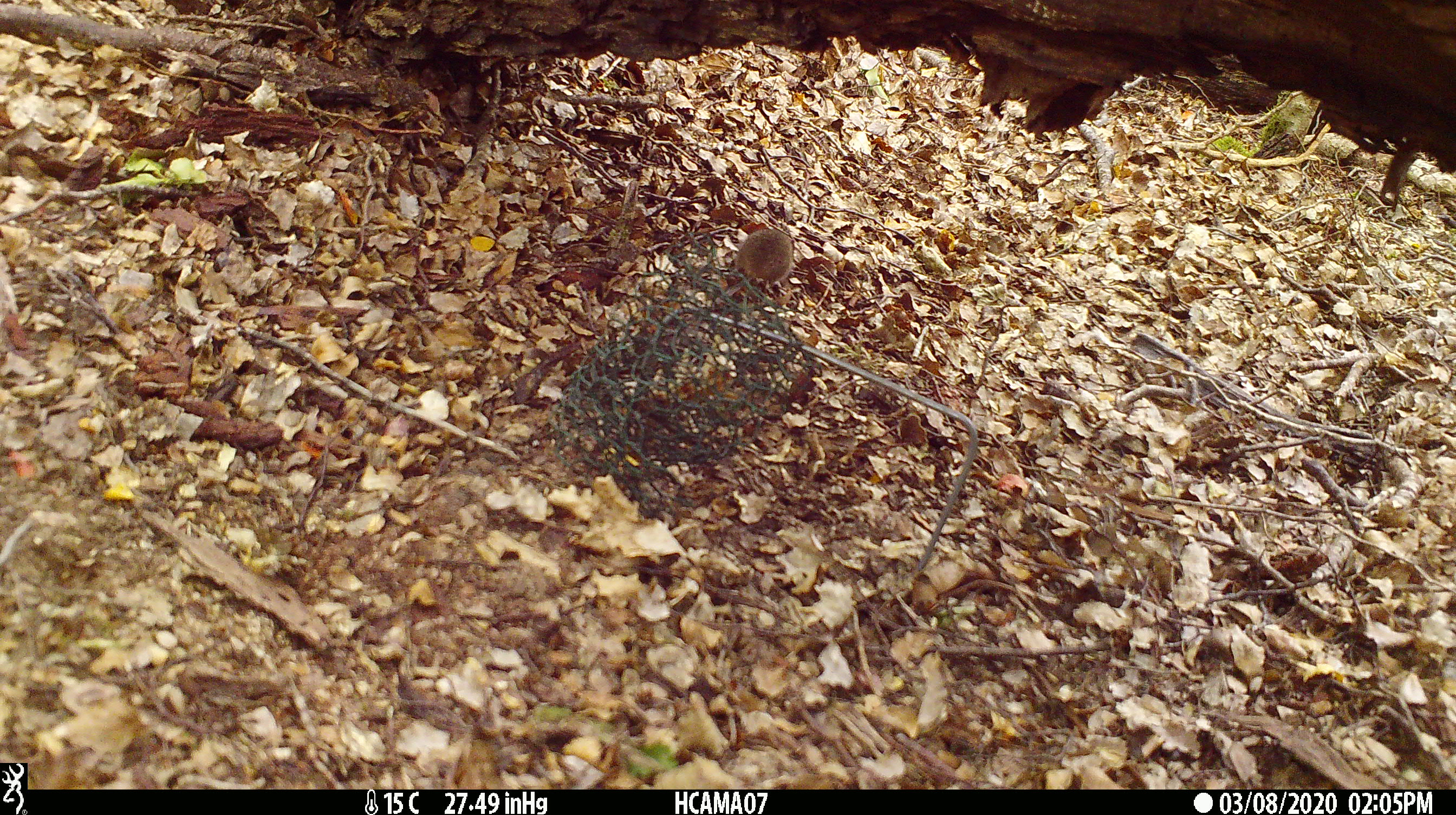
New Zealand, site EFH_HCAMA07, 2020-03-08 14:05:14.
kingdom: Animalia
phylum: Chordata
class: Mammalia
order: Rodentia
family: Muridae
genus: Mus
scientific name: Mus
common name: mouse